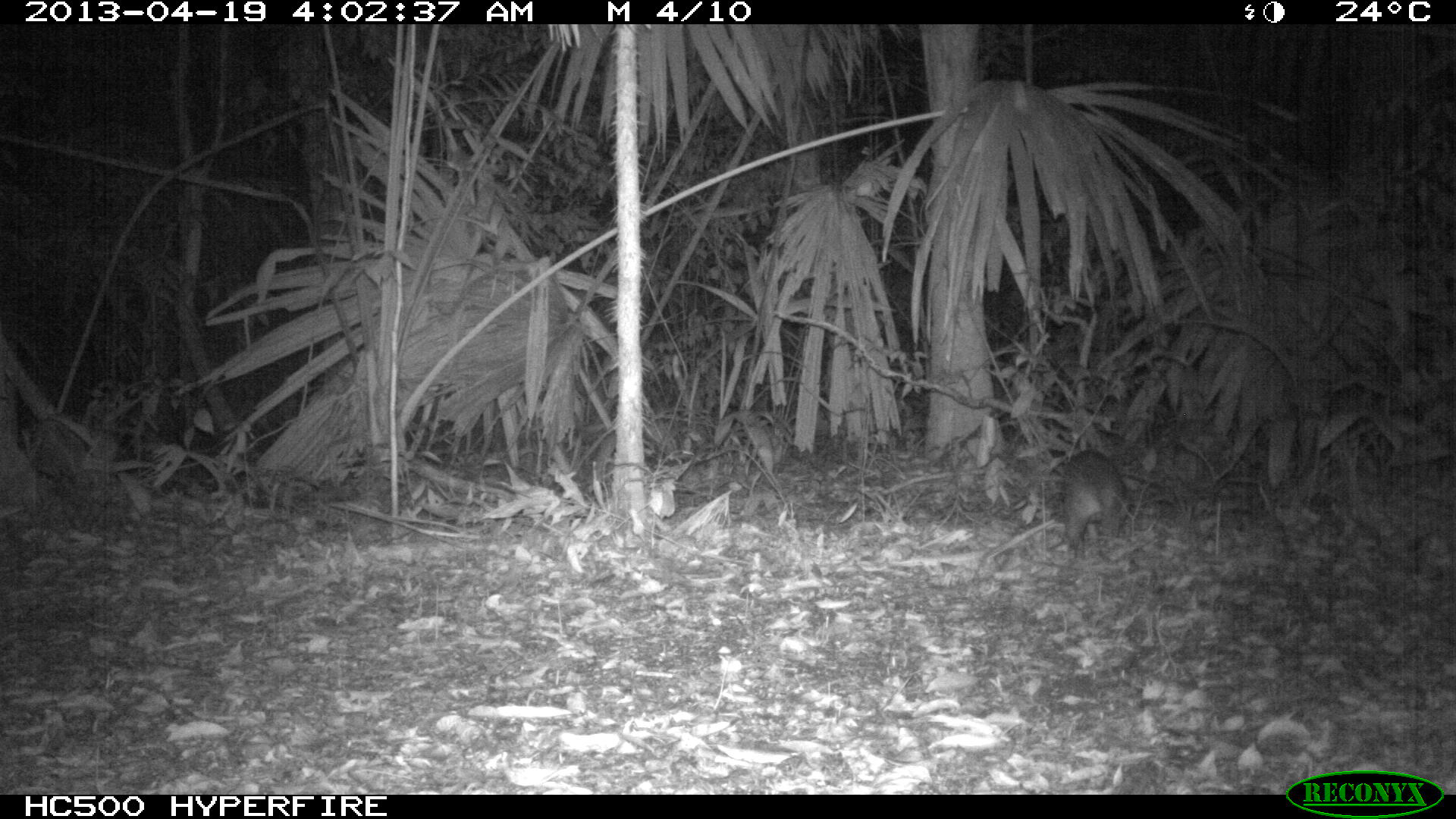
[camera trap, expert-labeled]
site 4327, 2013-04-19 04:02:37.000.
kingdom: Animalia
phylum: Chordata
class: Mammalia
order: Rodentia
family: Cuniculidae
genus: Cuniculus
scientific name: Cuniculus paca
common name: lowland paca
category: agouti paca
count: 1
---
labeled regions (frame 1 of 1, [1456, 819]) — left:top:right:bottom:
agouti paca: 1061:450:1134:557